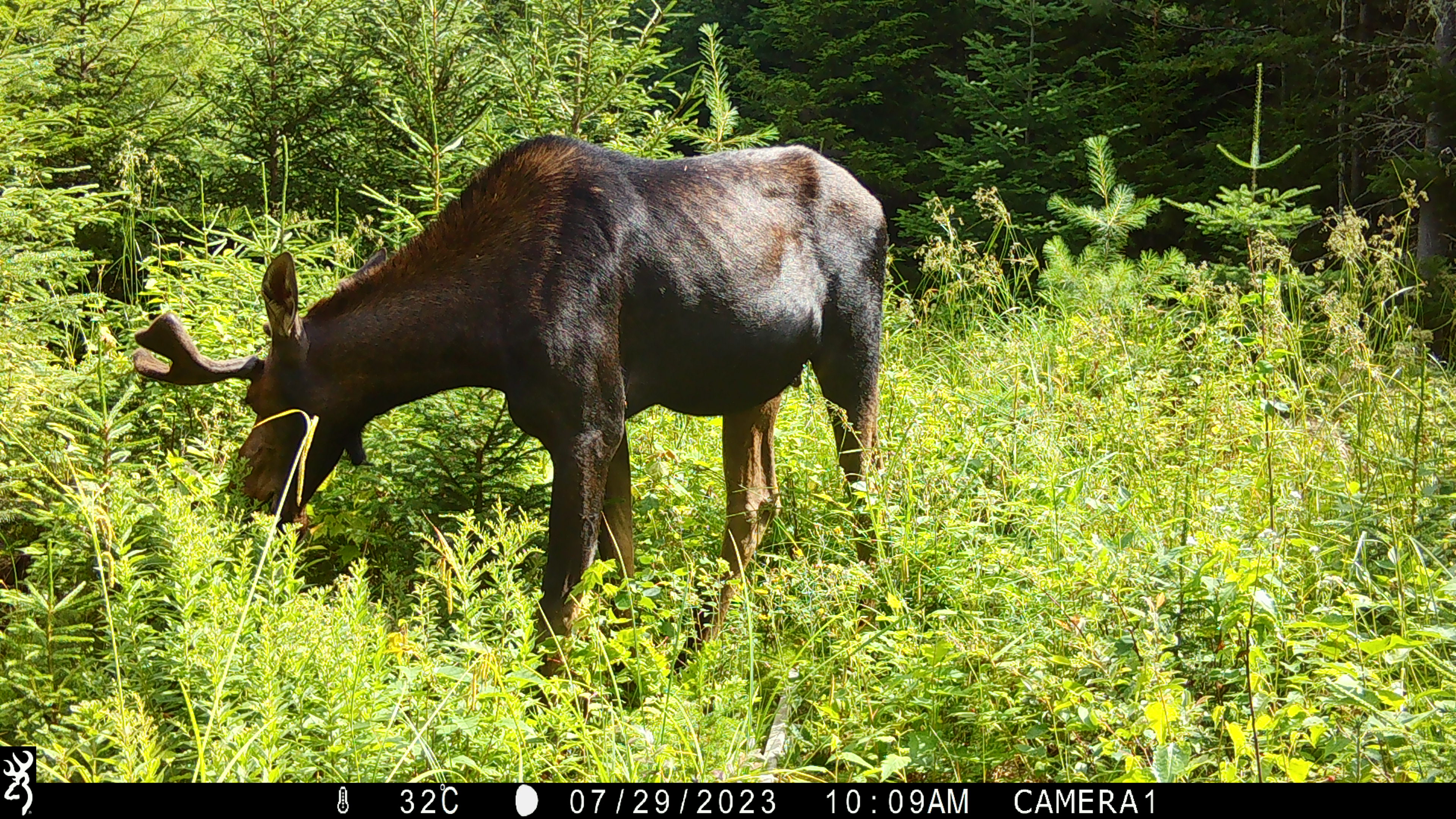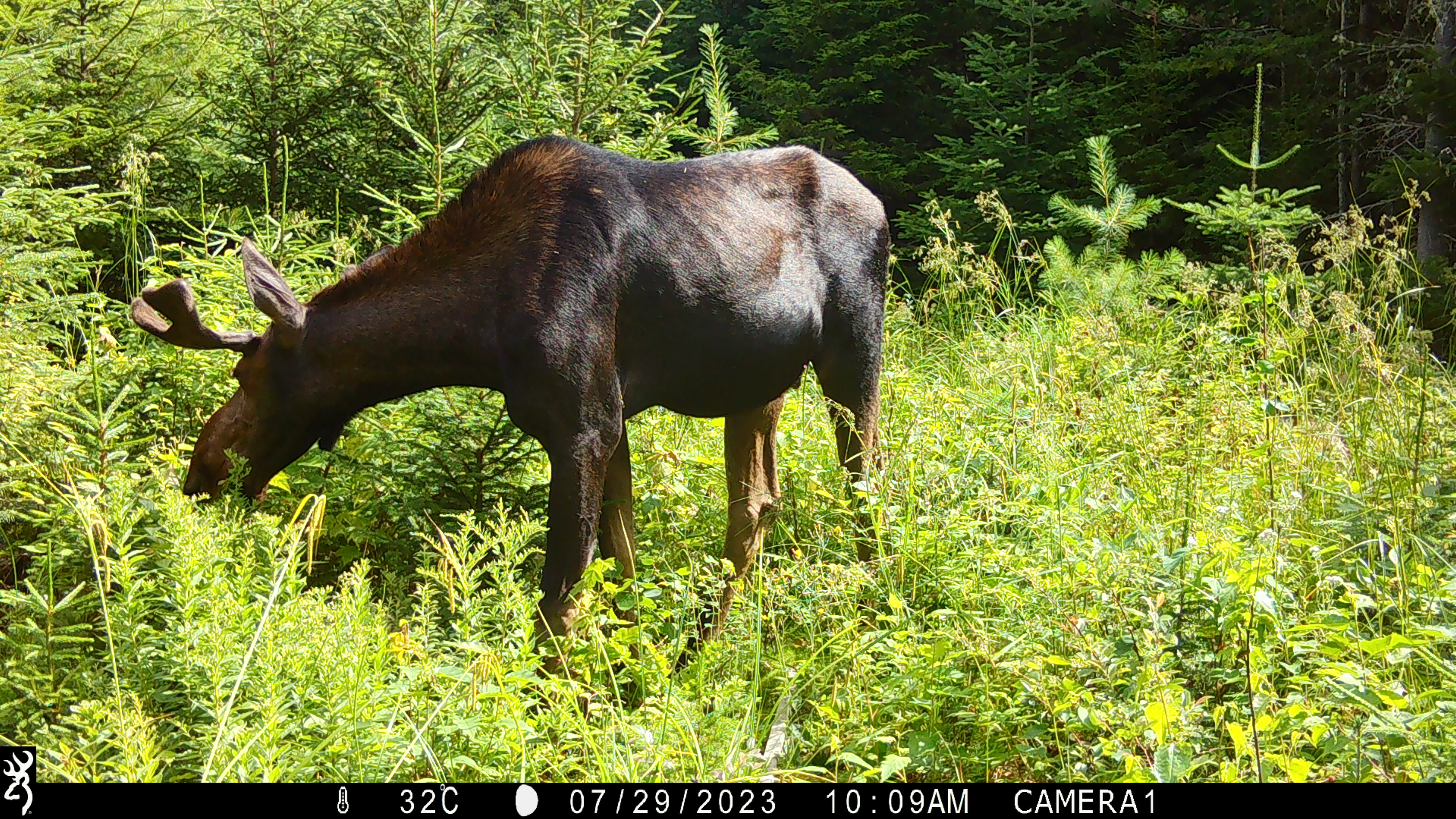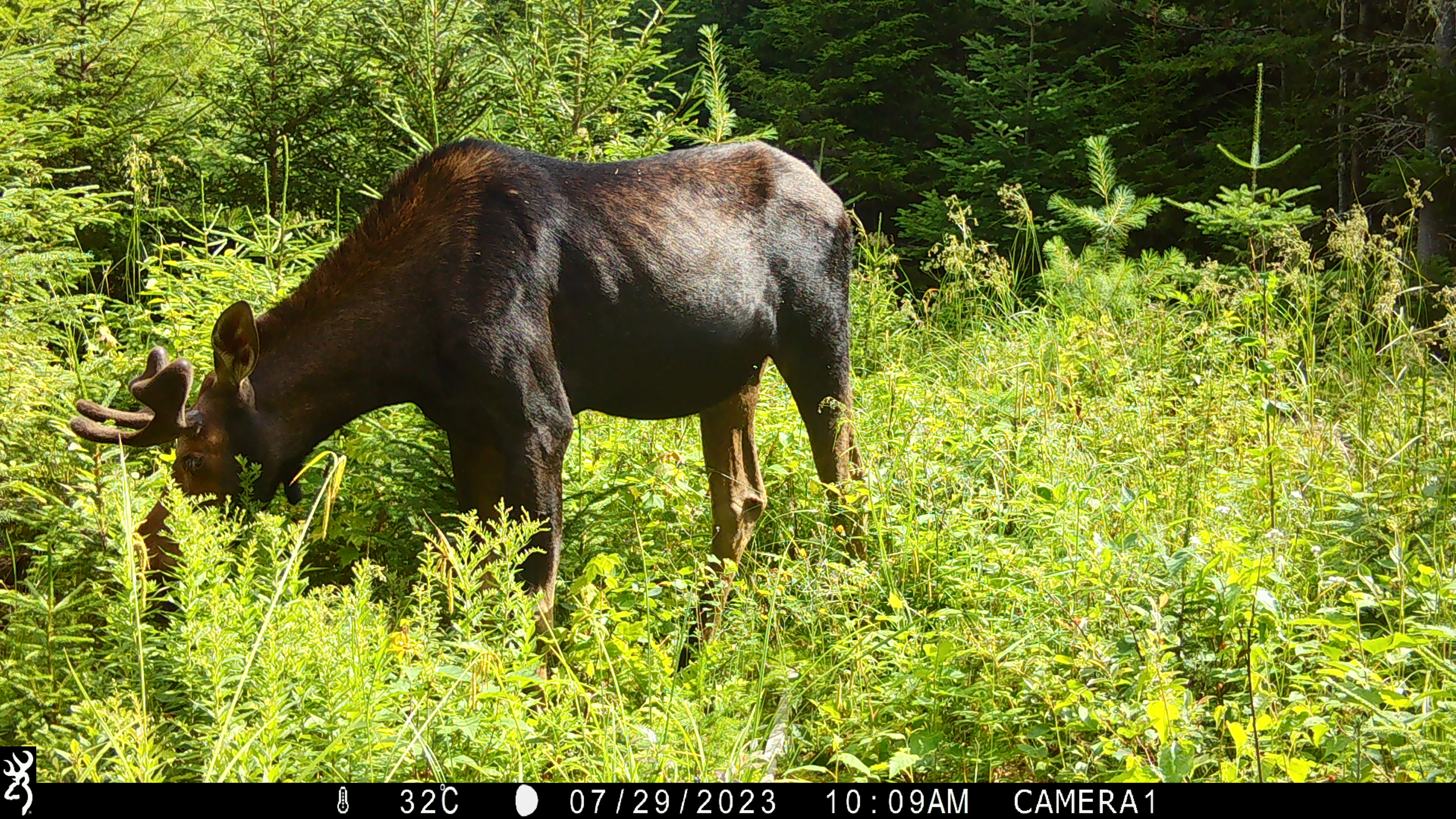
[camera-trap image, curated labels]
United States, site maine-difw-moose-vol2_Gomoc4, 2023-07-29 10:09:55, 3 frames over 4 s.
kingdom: Animalia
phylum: Chordata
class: Mammalia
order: Artiodactyla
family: Cervidae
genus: Alces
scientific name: Alces alces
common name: moose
Moose (Alces alces).